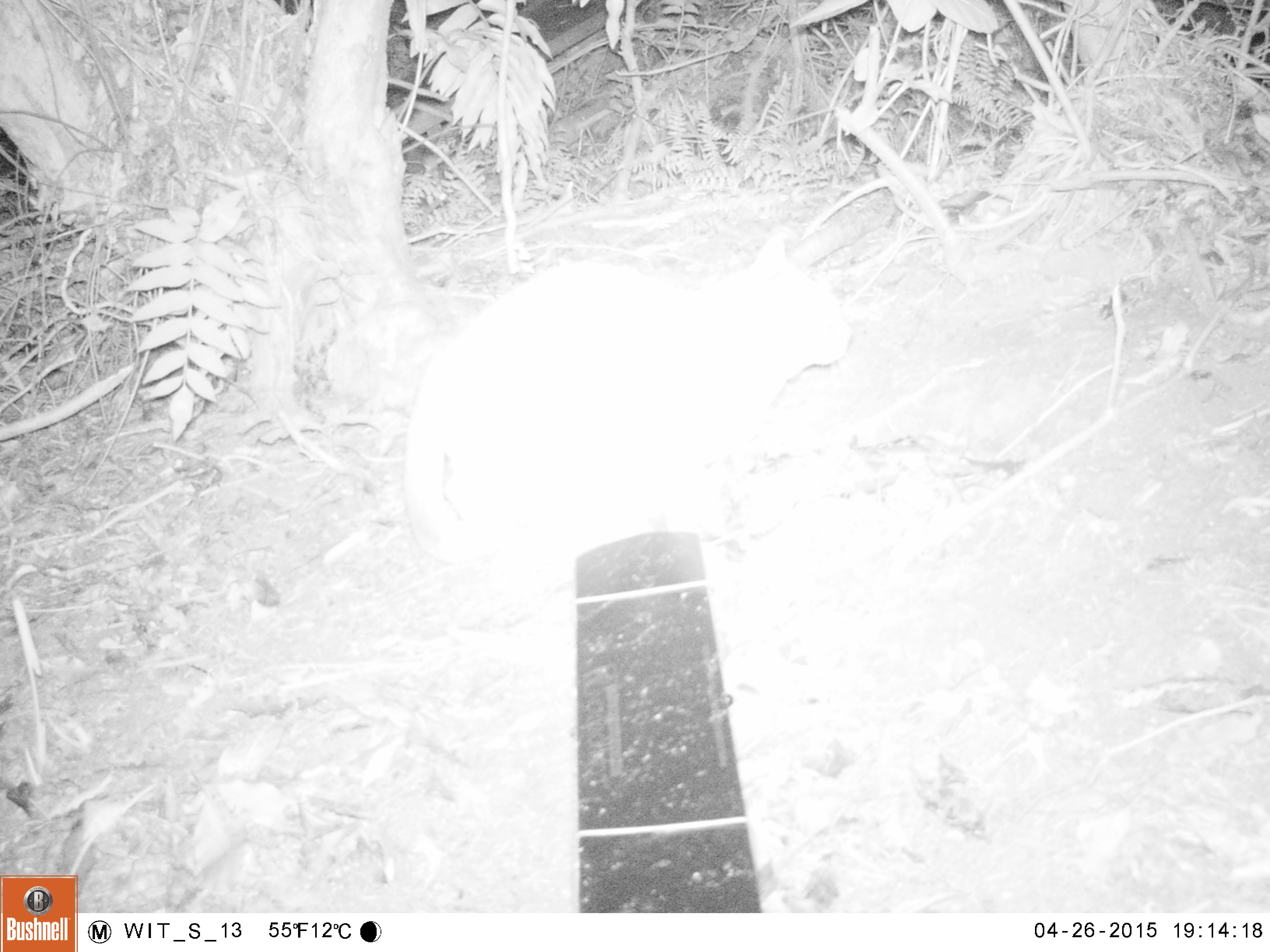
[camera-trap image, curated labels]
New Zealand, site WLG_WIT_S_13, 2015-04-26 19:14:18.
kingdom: Animalia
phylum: Chordata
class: Mammalia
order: Carnivora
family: Felidae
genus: Felis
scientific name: Felis catus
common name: domestic cat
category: cat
Cat (domestic cat) (Felis catus).